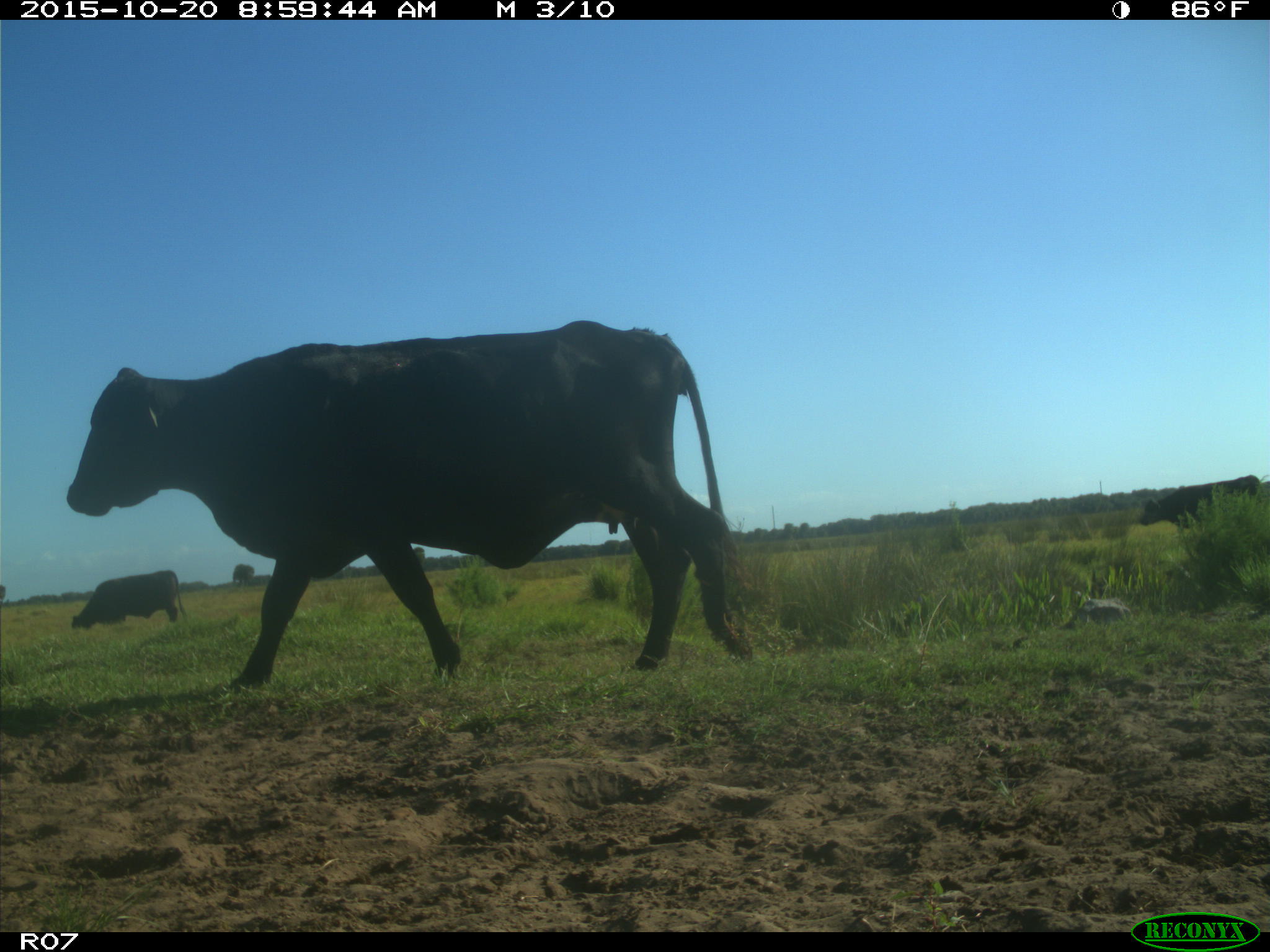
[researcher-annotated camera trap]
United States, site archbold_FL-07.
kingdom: Animalia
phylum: Chordata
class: Mammalia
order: Artiodactyla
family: Bovidae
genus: Bos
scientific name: Bos taurus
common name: domestic cow